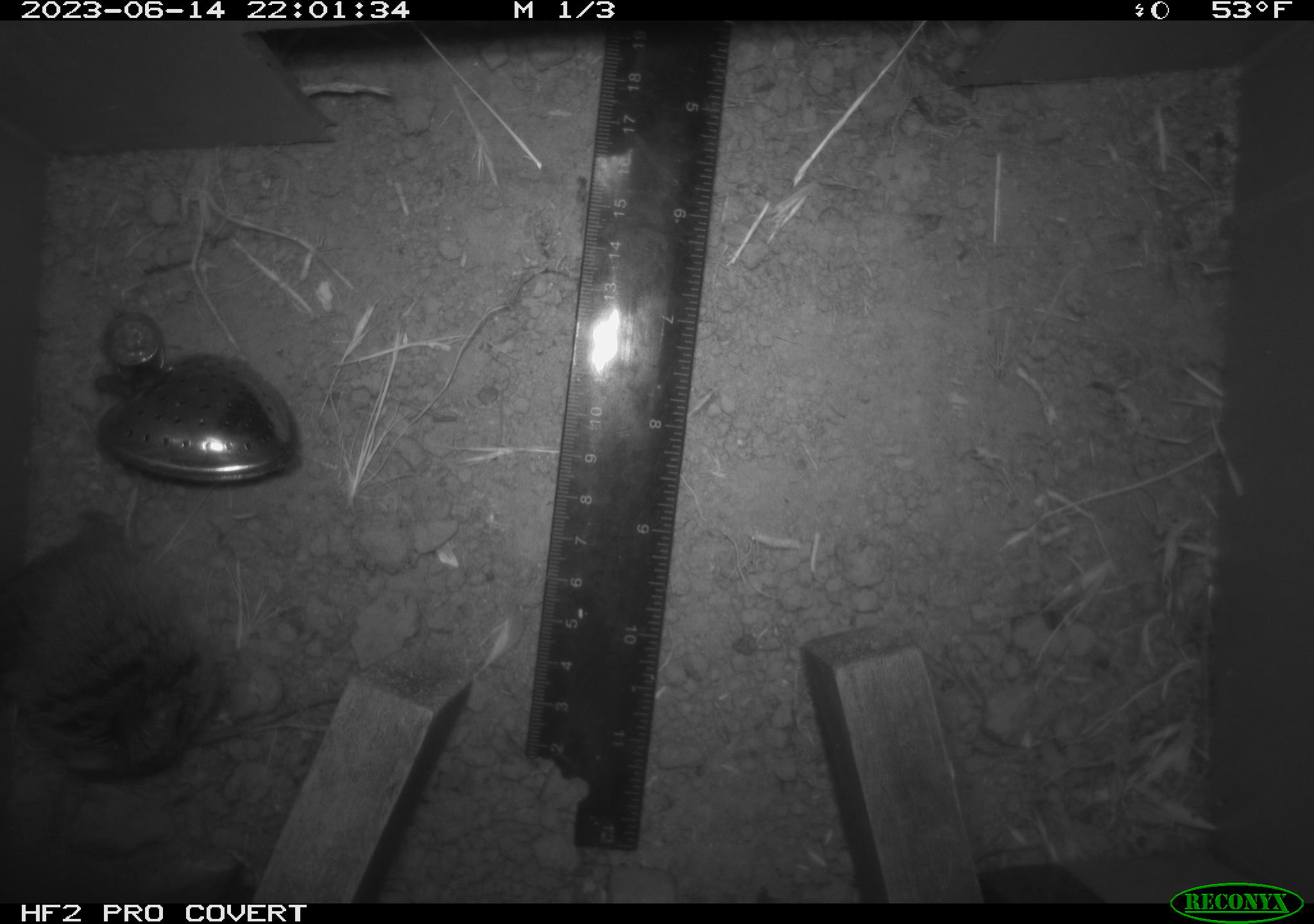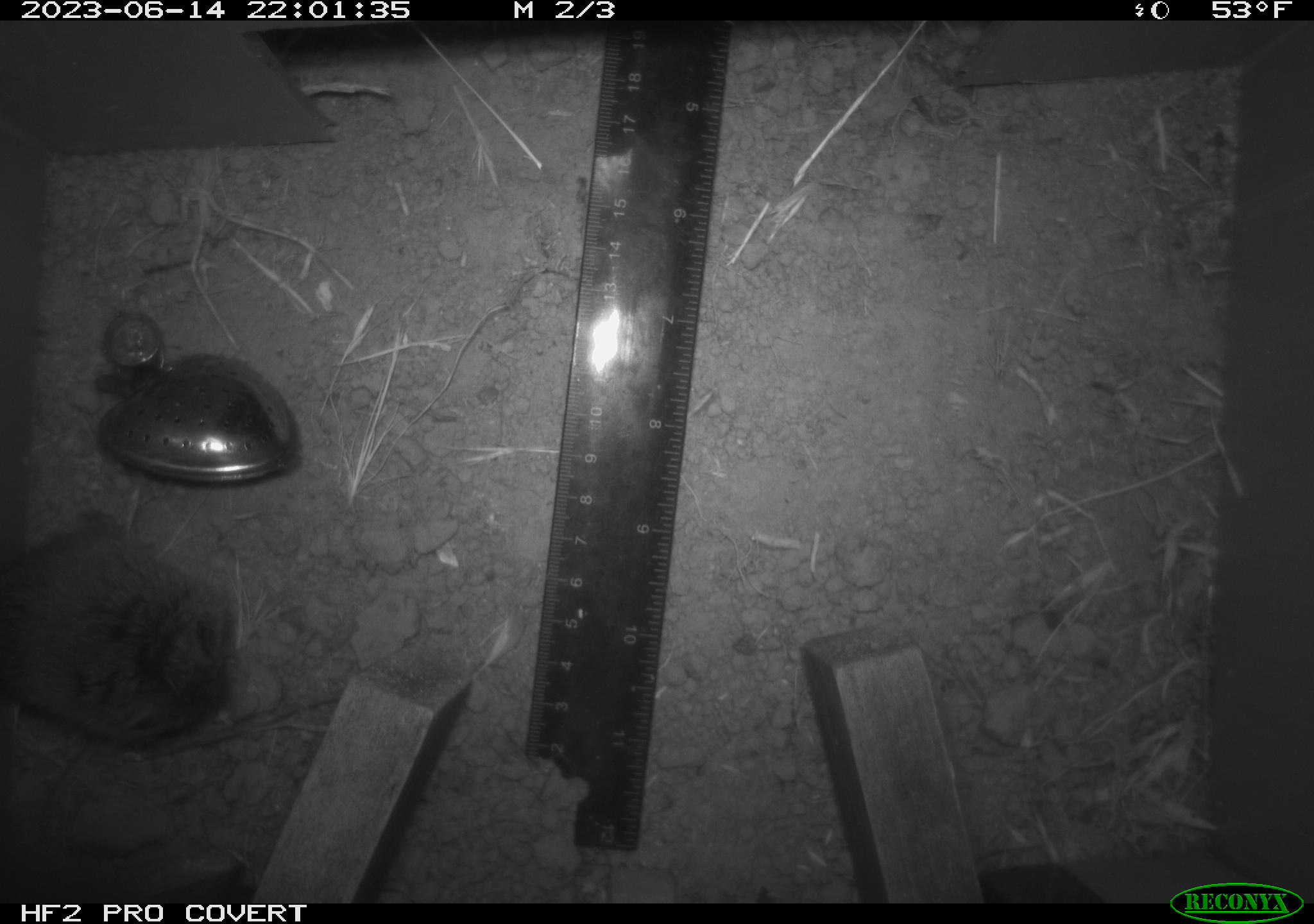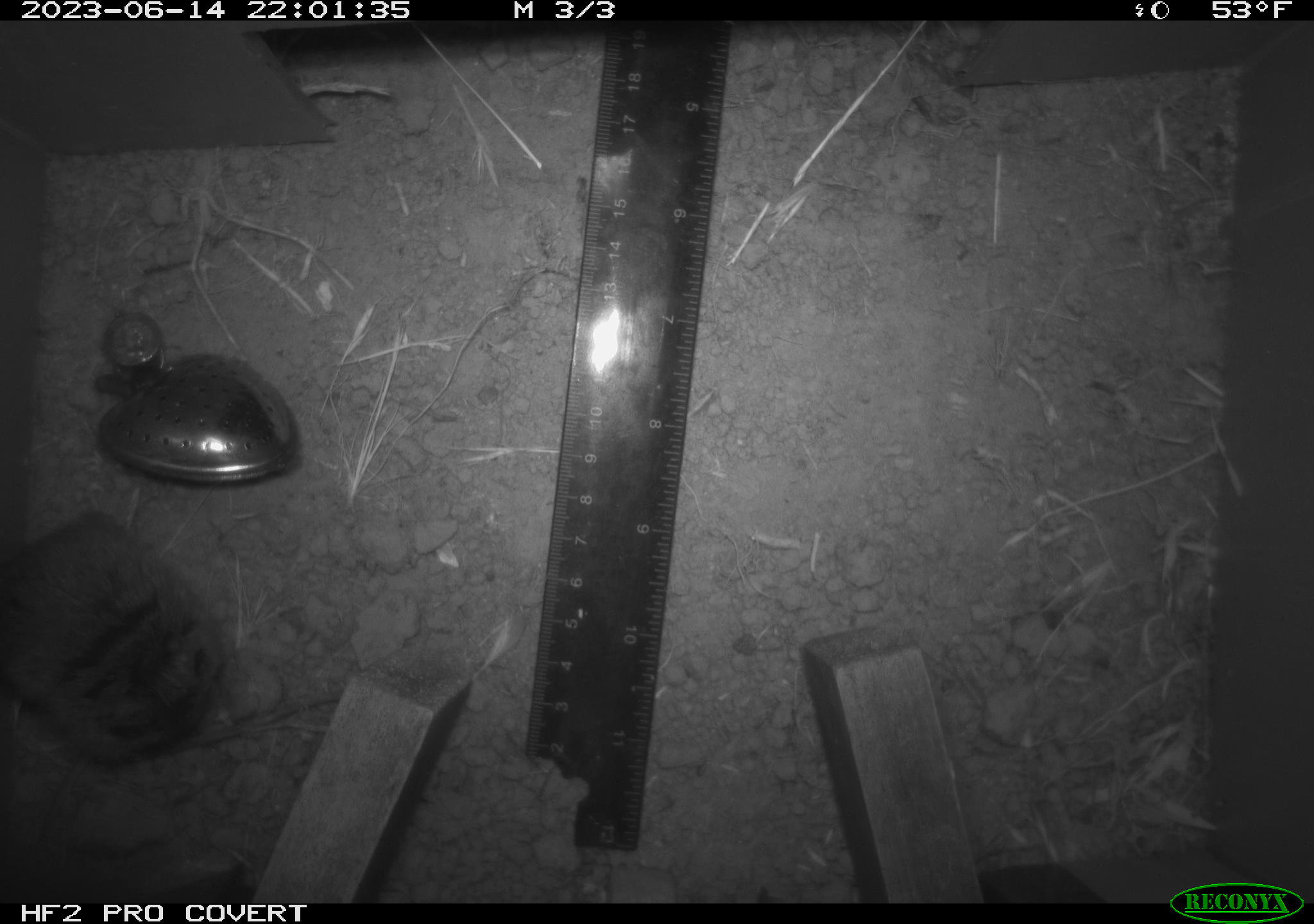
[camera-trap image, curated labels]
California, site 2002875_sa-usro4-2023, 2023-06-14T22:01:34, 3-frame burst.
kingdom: Animalia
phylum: Chordata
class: Mammalia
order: Rodentia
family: Cricetidae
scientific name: Arvicolinae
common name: voles, lemmings, and muskrats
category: arvicolinae subfamily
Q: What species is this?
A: Arvicolinae subfamily (voles, lemmings, and muskrats) (Arvicolinae).